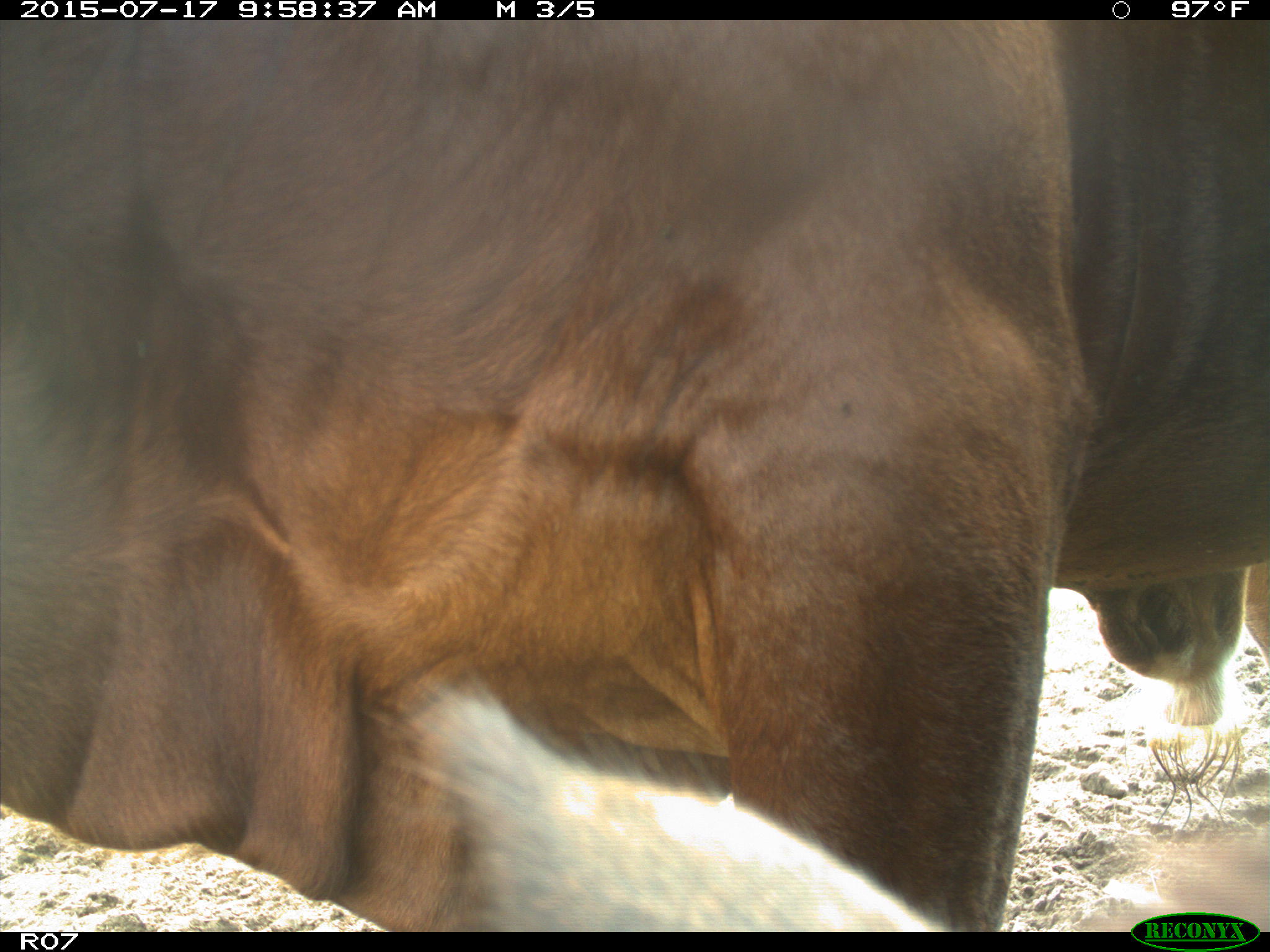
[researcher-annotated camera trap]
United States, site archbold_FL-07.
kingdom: Animalia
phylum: Chordata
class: Mammalia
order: Artiodactyla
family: Bovidae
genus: Bos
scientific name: Bos taurus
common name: domestic cow